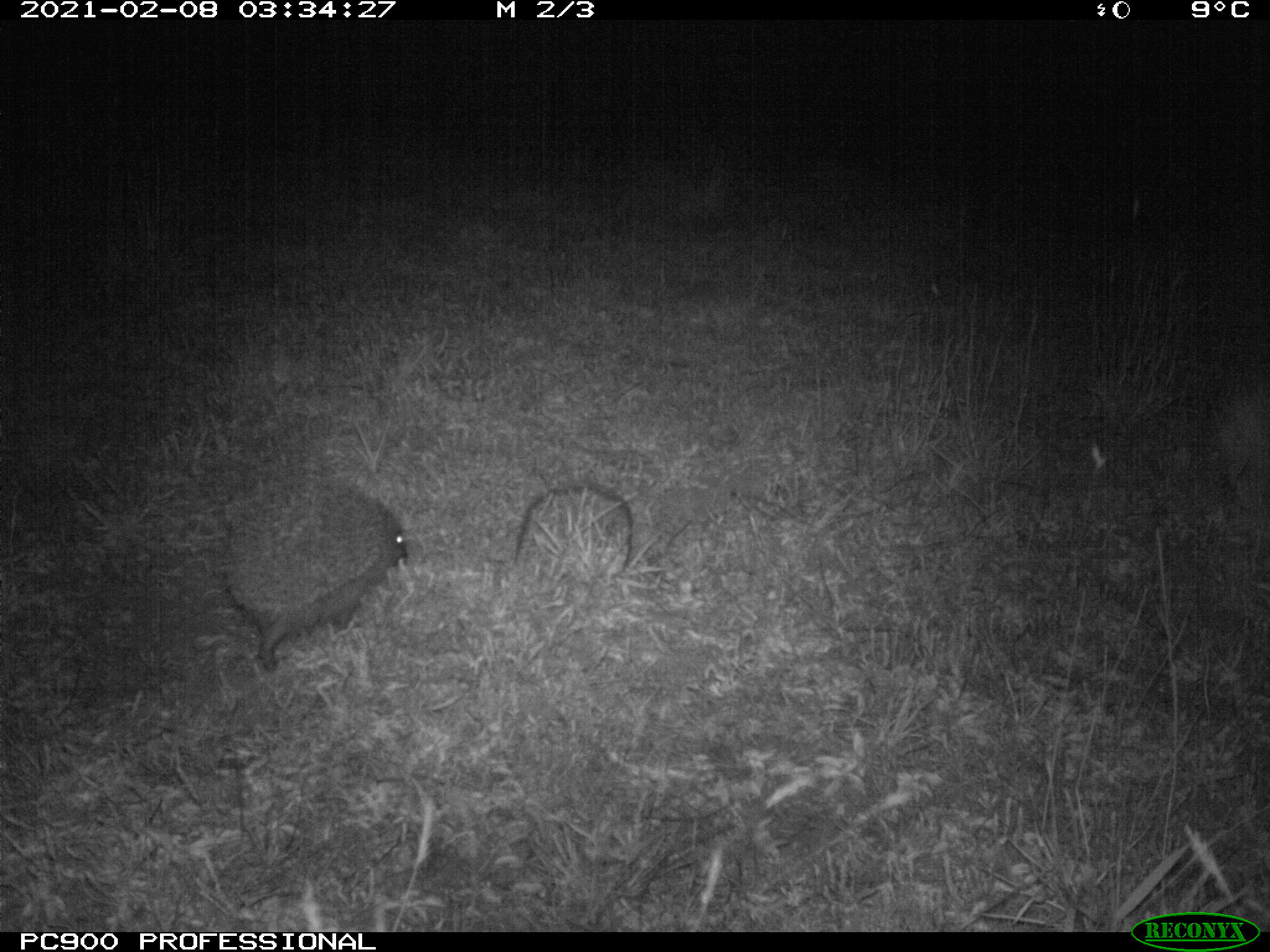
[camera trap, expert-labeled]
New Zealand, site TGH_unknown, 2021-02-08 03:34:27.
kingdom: Animalia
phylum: Chordata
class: Mammalia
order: Eulipotyphla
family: Erinaceidae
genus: Erinaceus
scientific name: Erinaceus europaeus europaeus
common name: european hedgehog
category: hedgehog